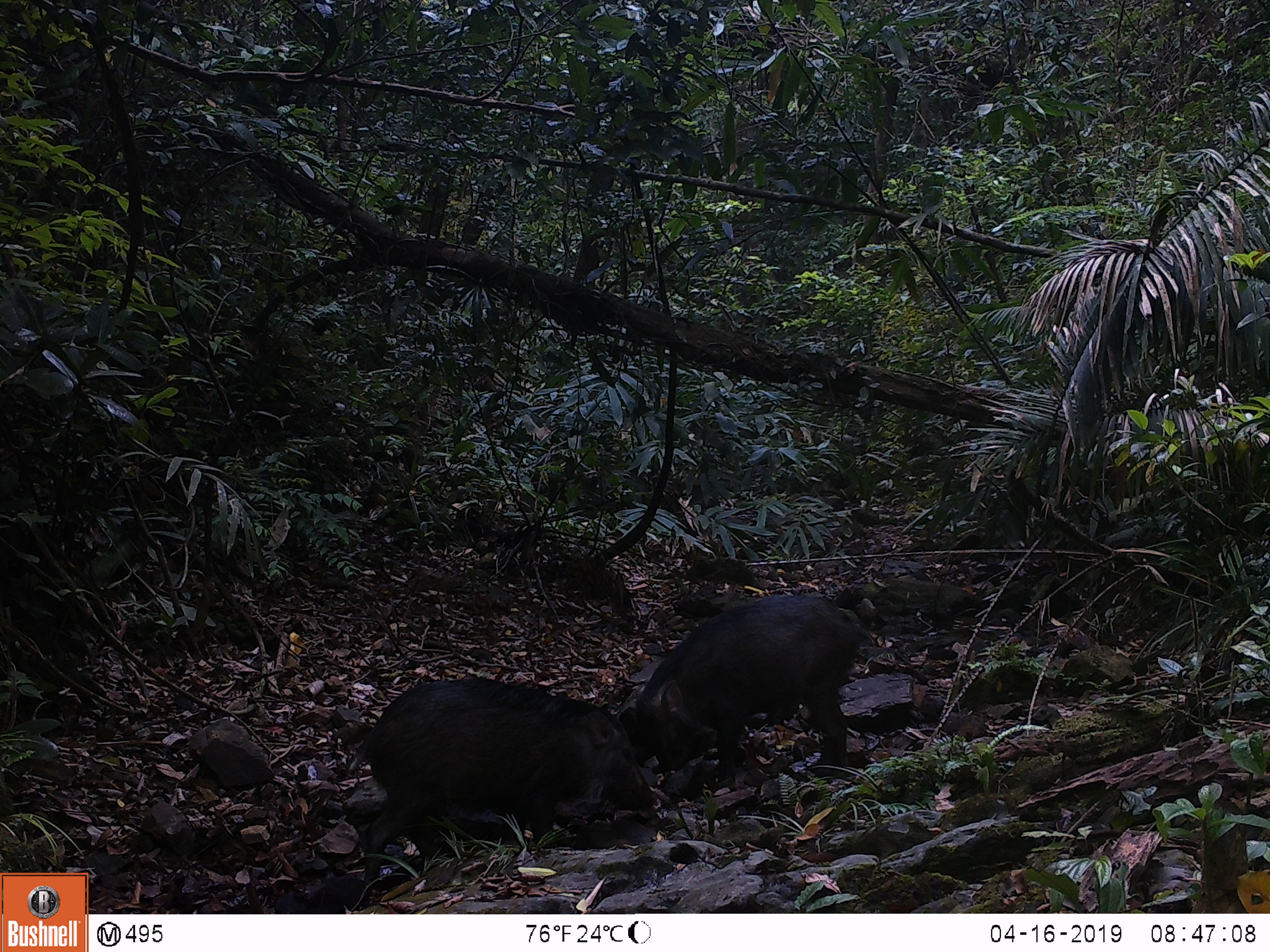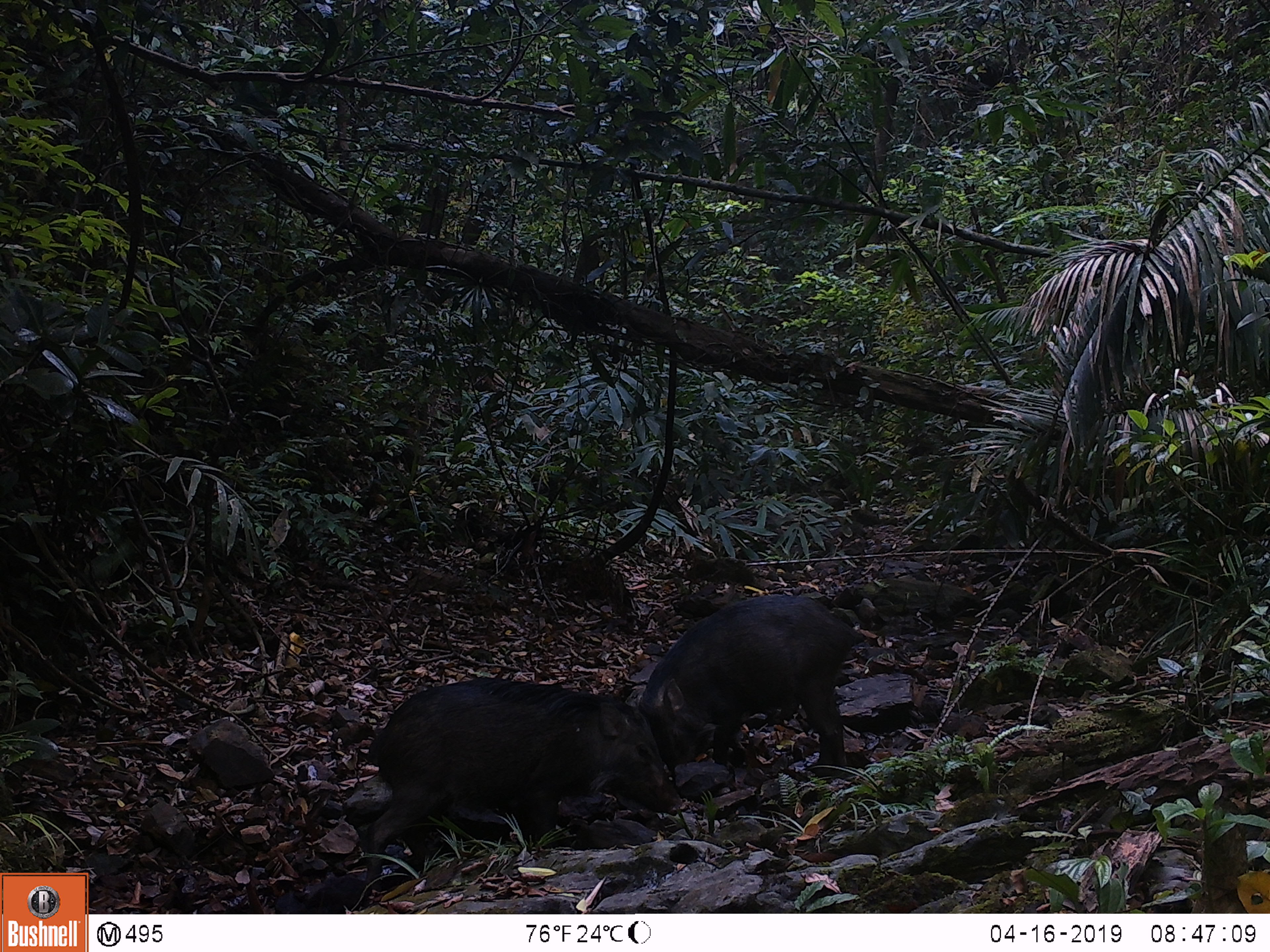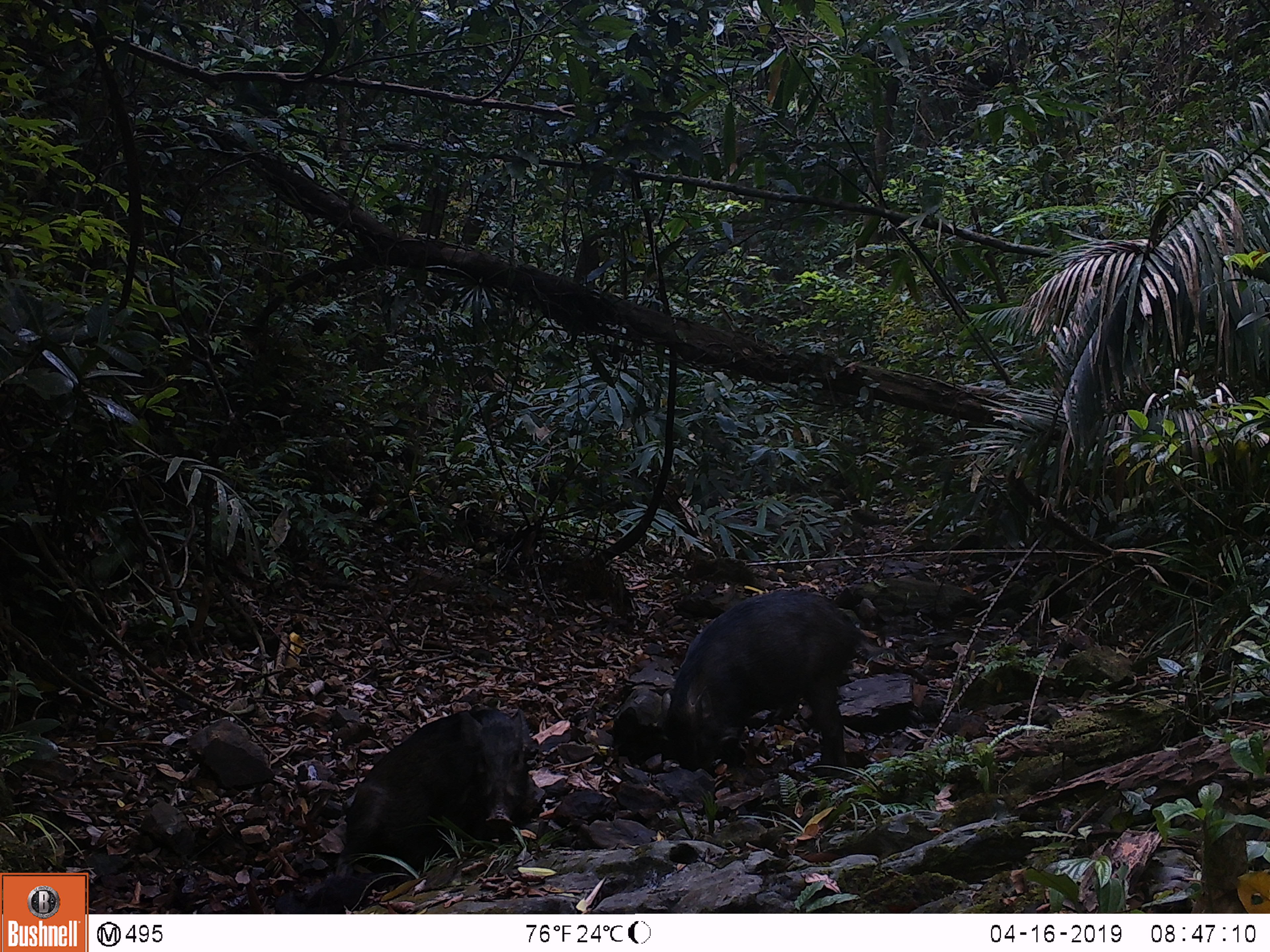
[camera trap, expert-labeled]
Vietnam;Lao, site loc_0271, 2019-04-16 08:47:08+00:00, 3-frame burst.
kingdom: Animalia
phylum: Chordata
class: Mammalia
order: Artiodactyla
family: Suidae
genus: Sus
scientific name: Sus scrofa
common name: eurasian wild pig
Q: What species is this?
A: Eurasian wild pig (Sus scrofa).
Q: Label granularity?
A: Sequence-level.